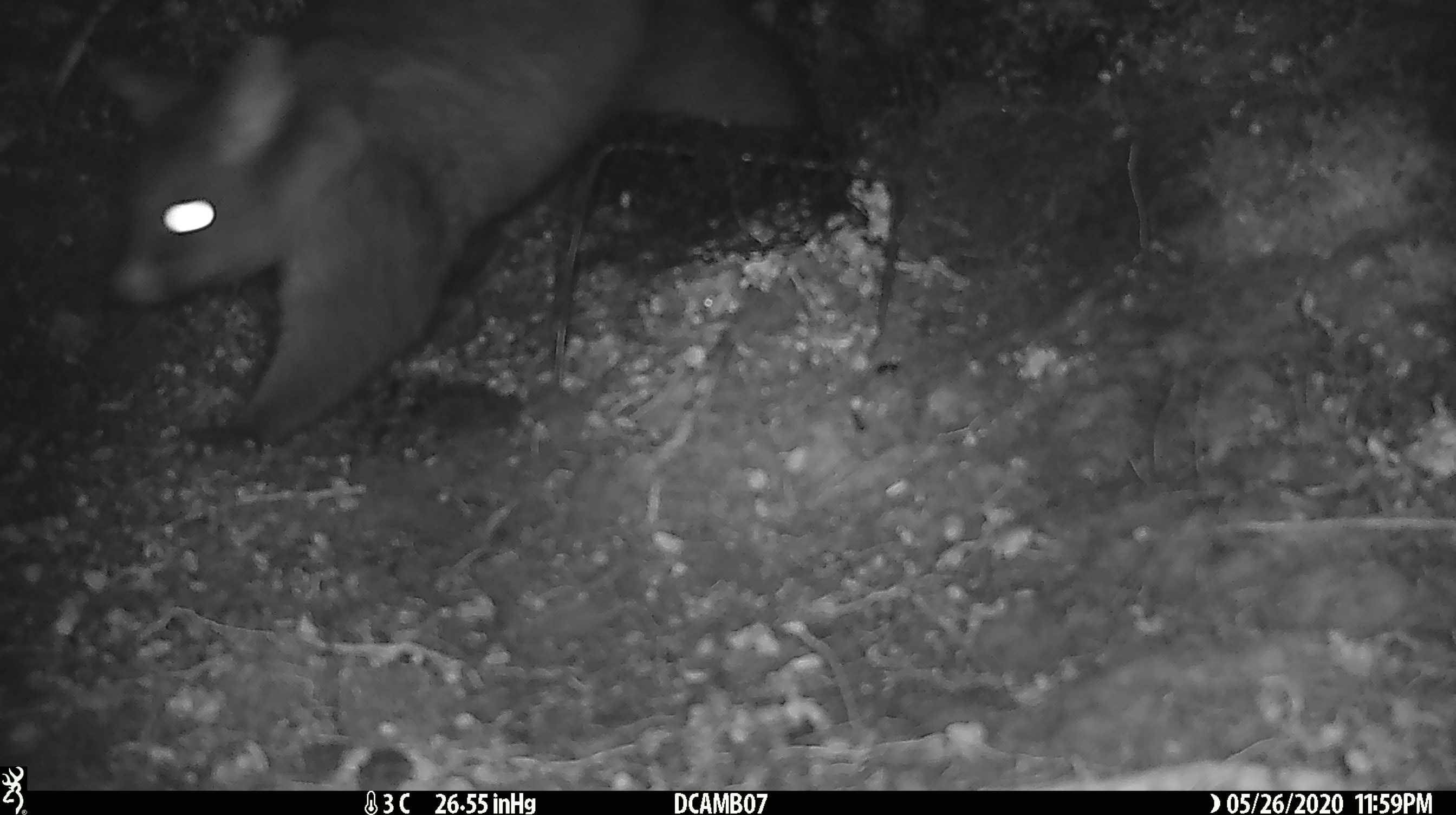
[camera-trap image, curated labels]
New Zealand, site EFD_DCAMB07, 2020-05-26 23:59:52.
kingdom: Animalia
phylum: Chordata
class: Mammalia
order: Diprotodontia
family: Phalangeridae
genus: Trichosurus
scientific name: Trichosurus vulpecula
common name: common brushtail possum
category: possum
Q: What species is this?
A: Possum (common brushtail possum) (Trichosurus vulpecula).